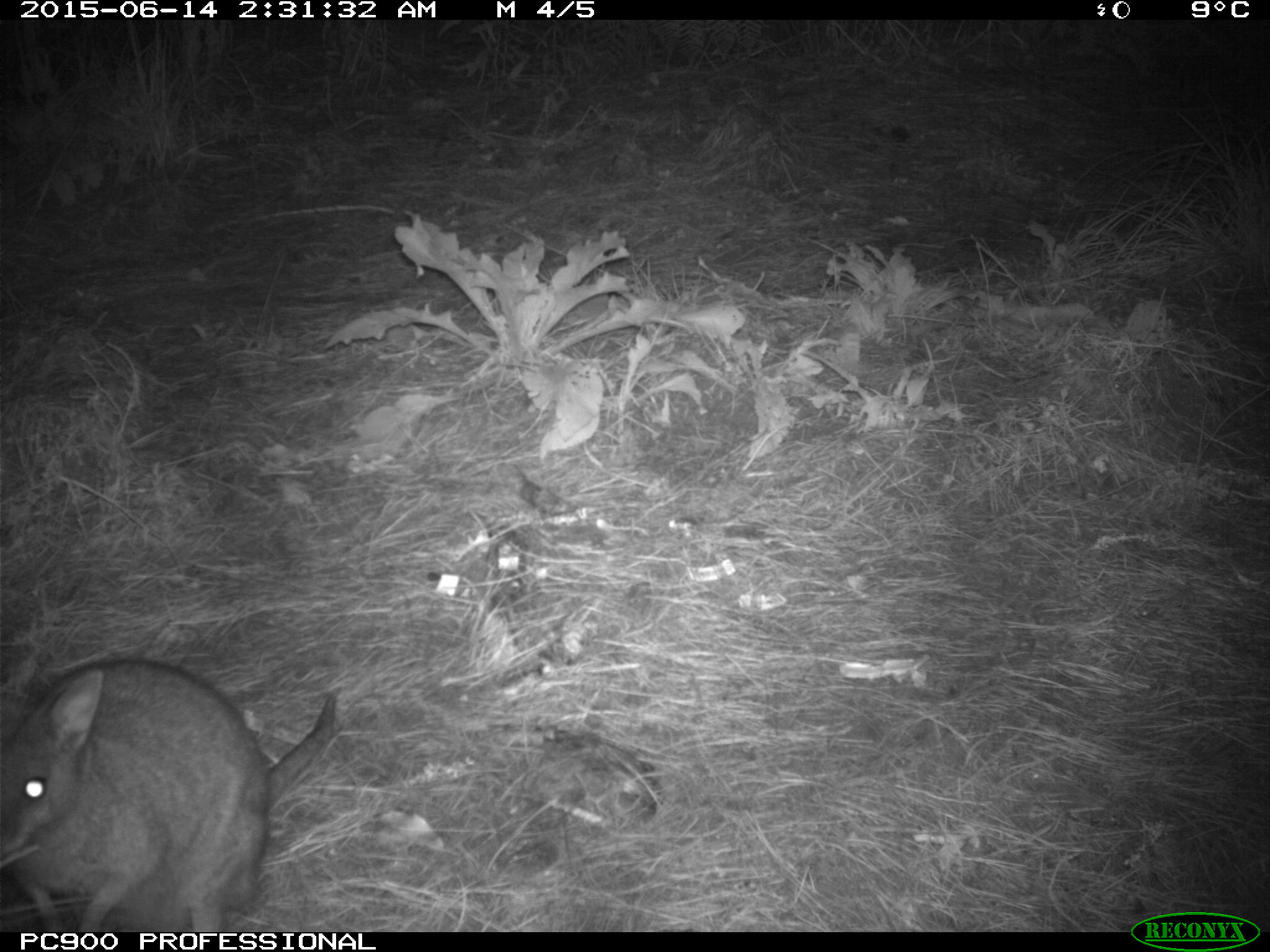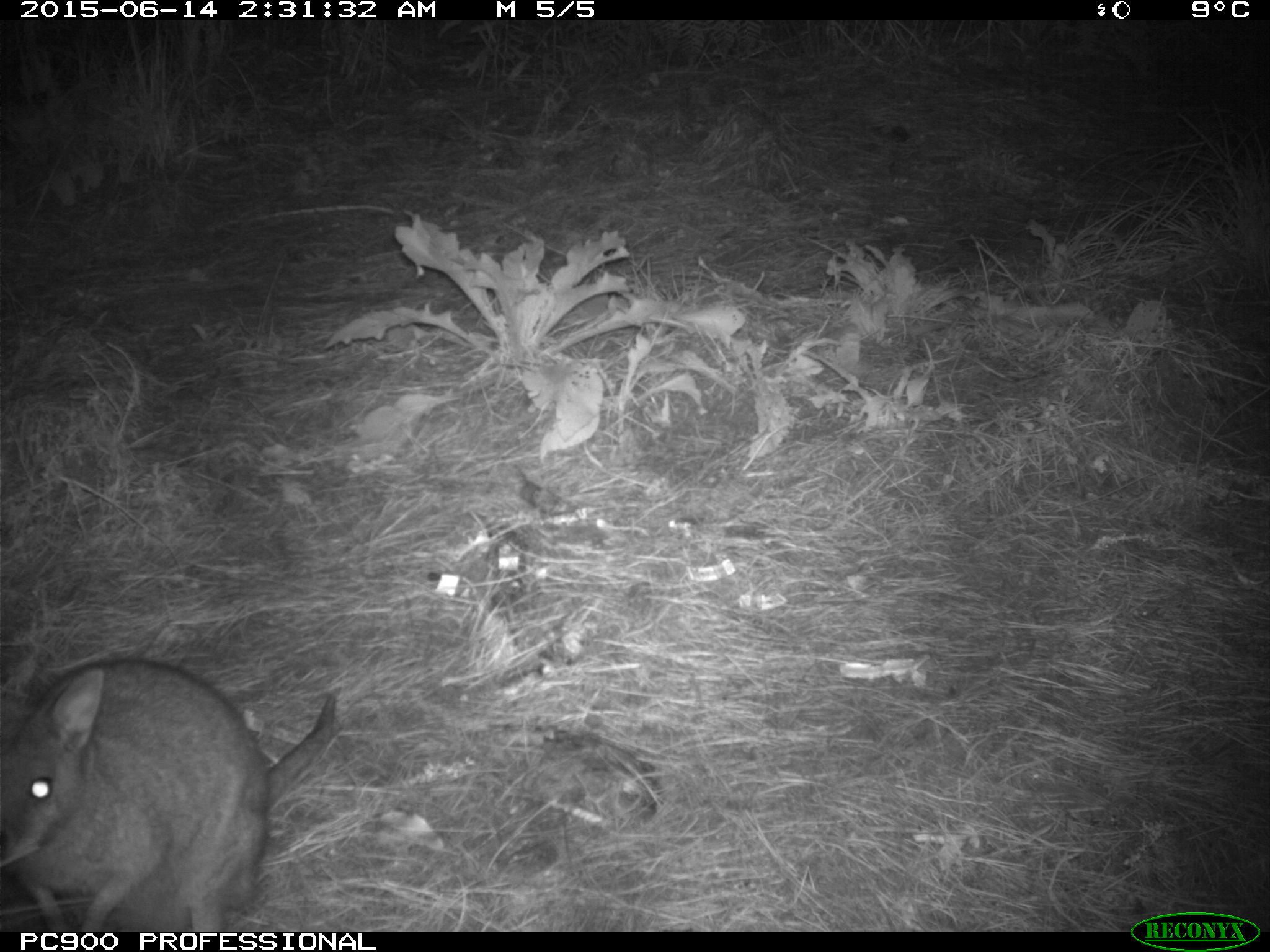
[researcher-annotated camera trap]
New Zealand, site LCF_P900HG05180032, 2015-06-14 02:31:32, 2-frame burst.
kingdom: Animalia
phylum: Chordata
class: Mammalia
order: Diprotodontia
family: Macropodidae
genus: Notamacropus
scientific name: Notamacropus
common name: wallaby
Wallaby (Notamacropus).